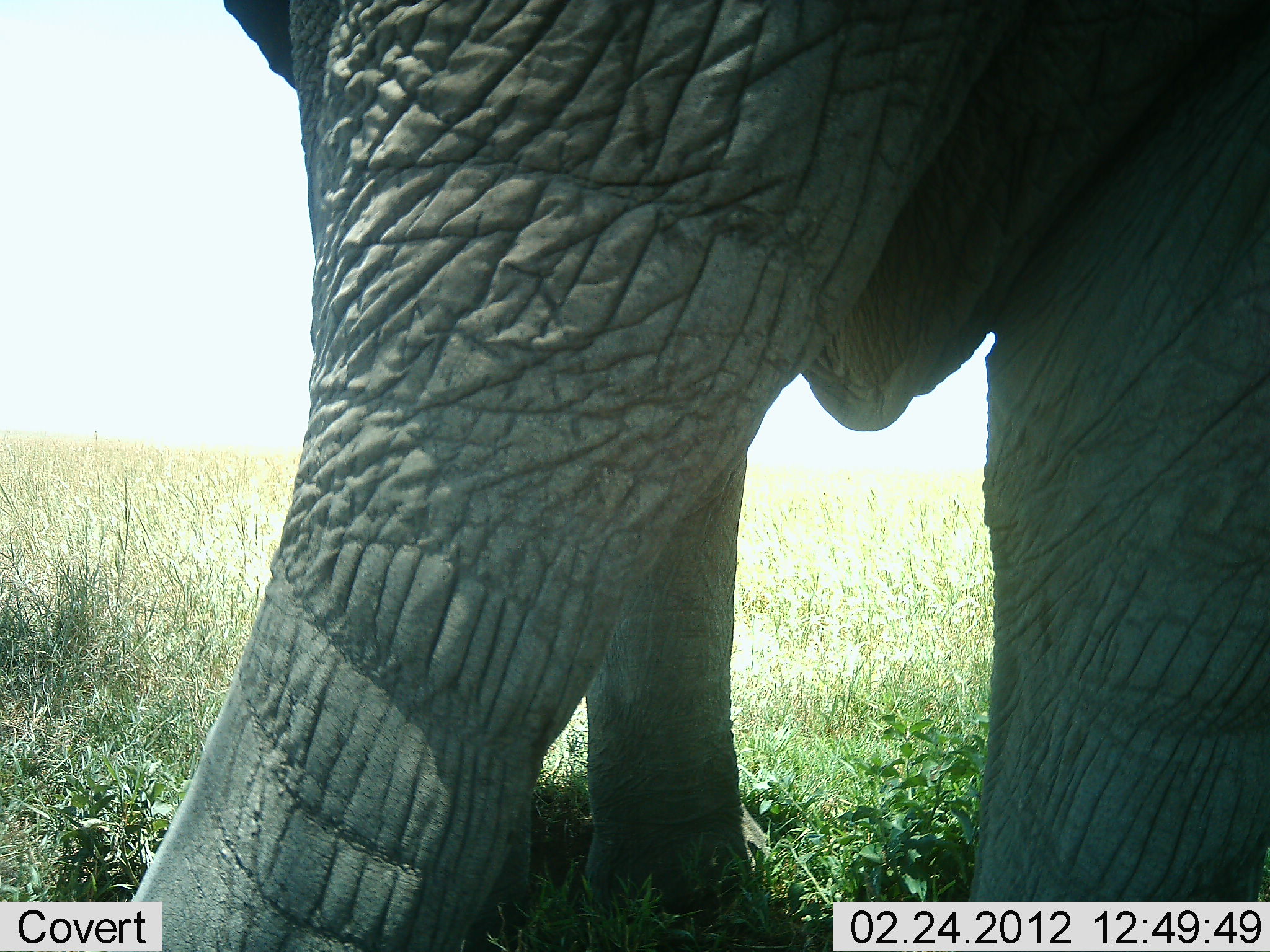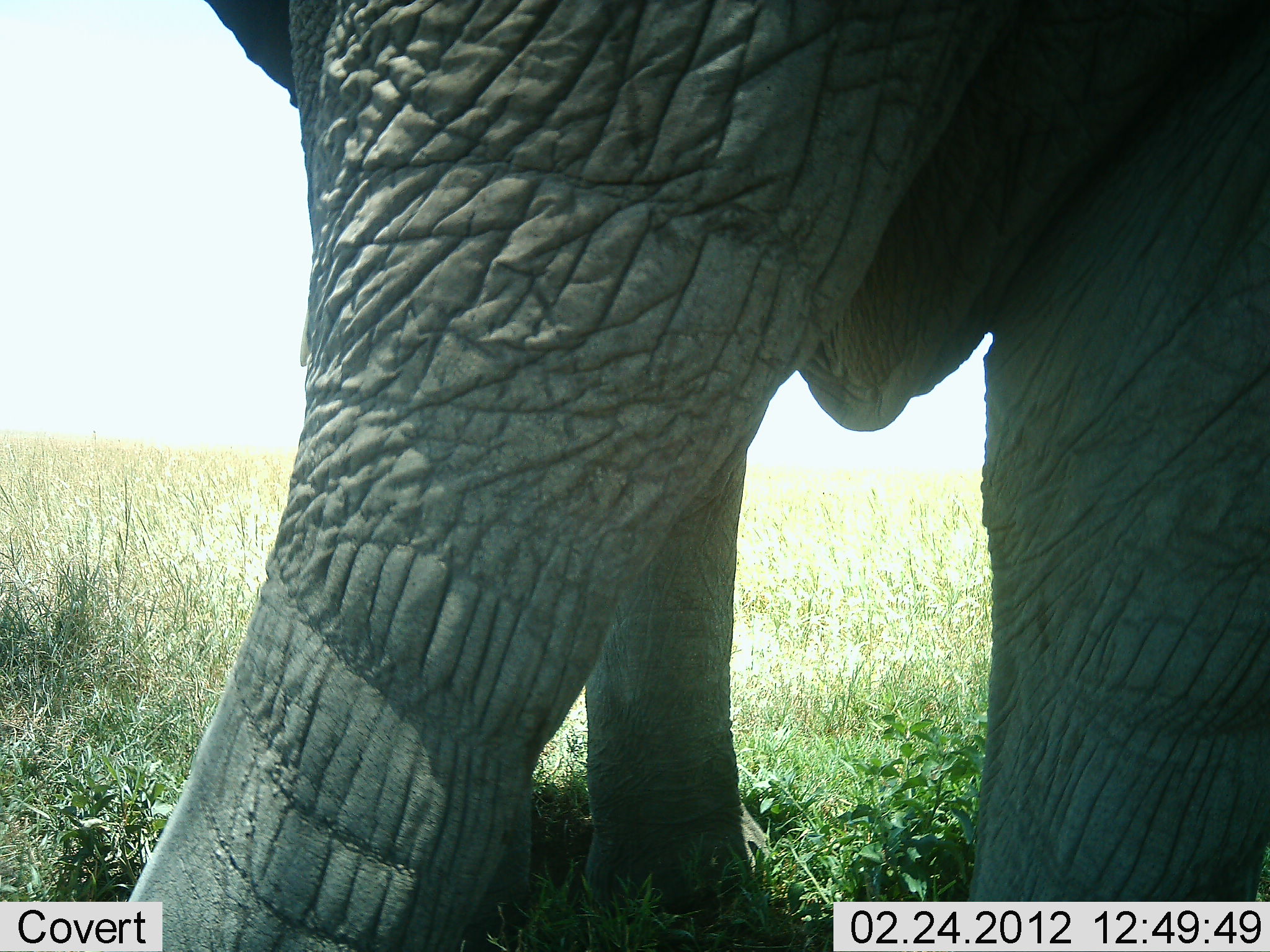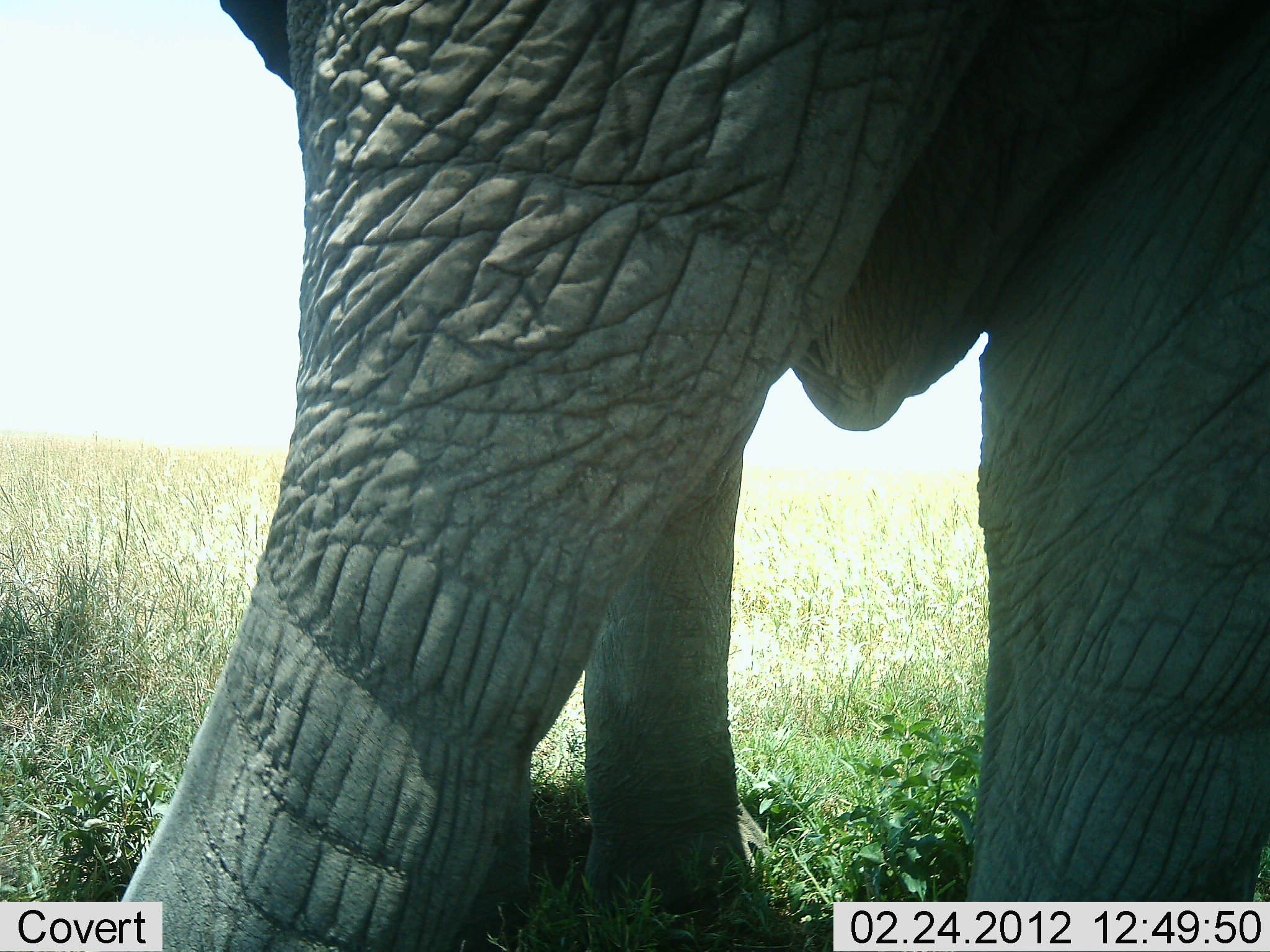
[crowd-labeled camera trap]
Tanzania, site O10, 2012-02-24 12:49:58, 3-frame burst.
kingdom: Animalia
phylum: Chordata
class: Mammalia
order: Proboscidea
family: Elephantidae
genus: Loxodonta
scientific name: Loxodonta africana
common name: african bush elephant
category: elephant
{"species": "elephant (african bush elephant) (Loxodonta africana)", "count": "1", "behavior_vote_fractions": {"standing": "100%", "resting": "0%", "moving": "7%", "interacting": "0%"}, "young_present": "0%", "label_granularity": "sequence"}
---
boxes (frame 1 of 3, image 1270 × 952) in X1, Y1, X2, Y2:
animal: 115, 0, 1269, 950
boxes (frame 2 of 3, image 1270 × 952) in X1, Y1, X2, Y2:
animal: 114, 0, 1269, 950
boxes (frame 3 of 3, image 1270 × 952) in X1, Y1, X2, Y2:
animal: 107, 0, 1269, 950